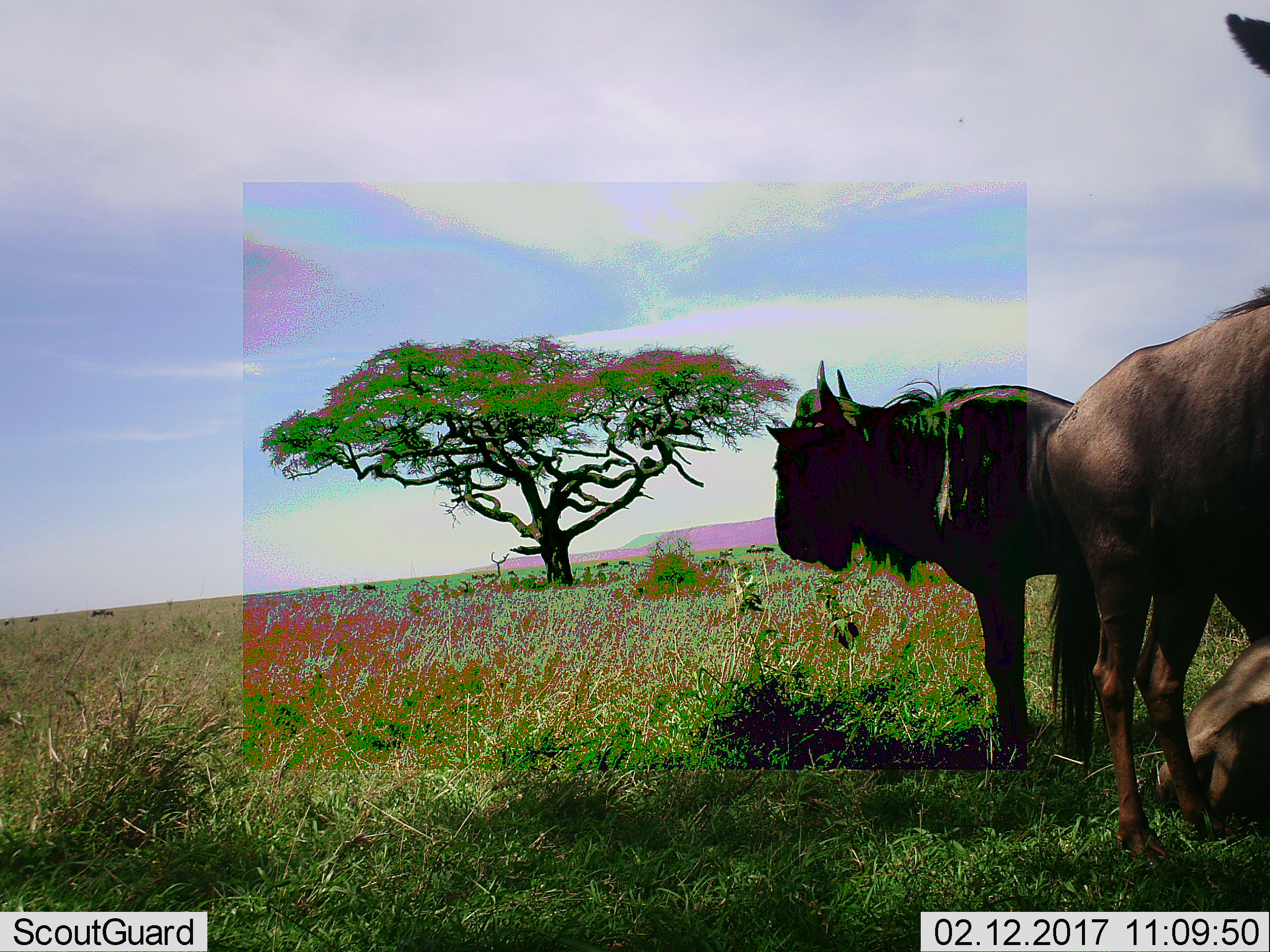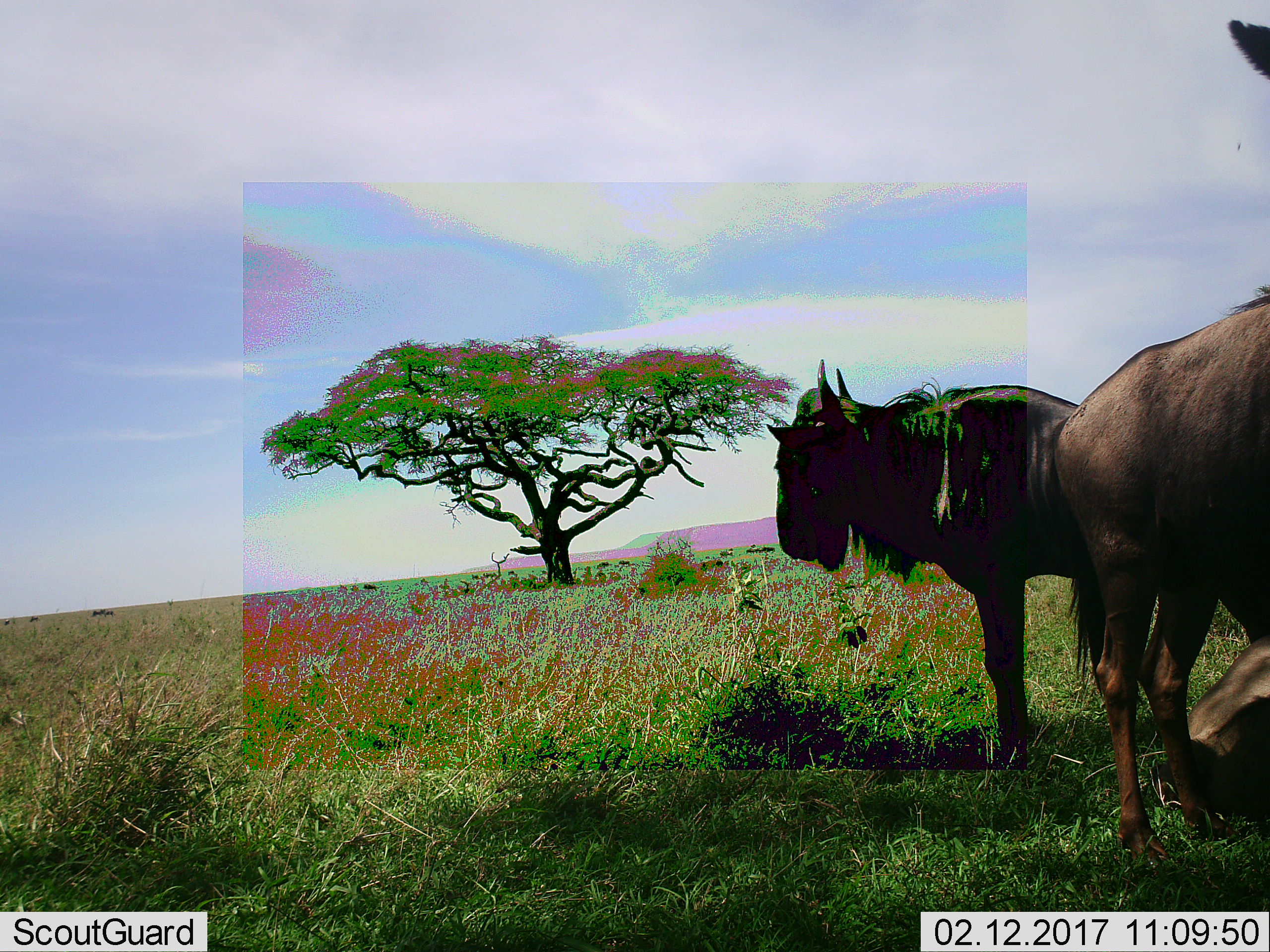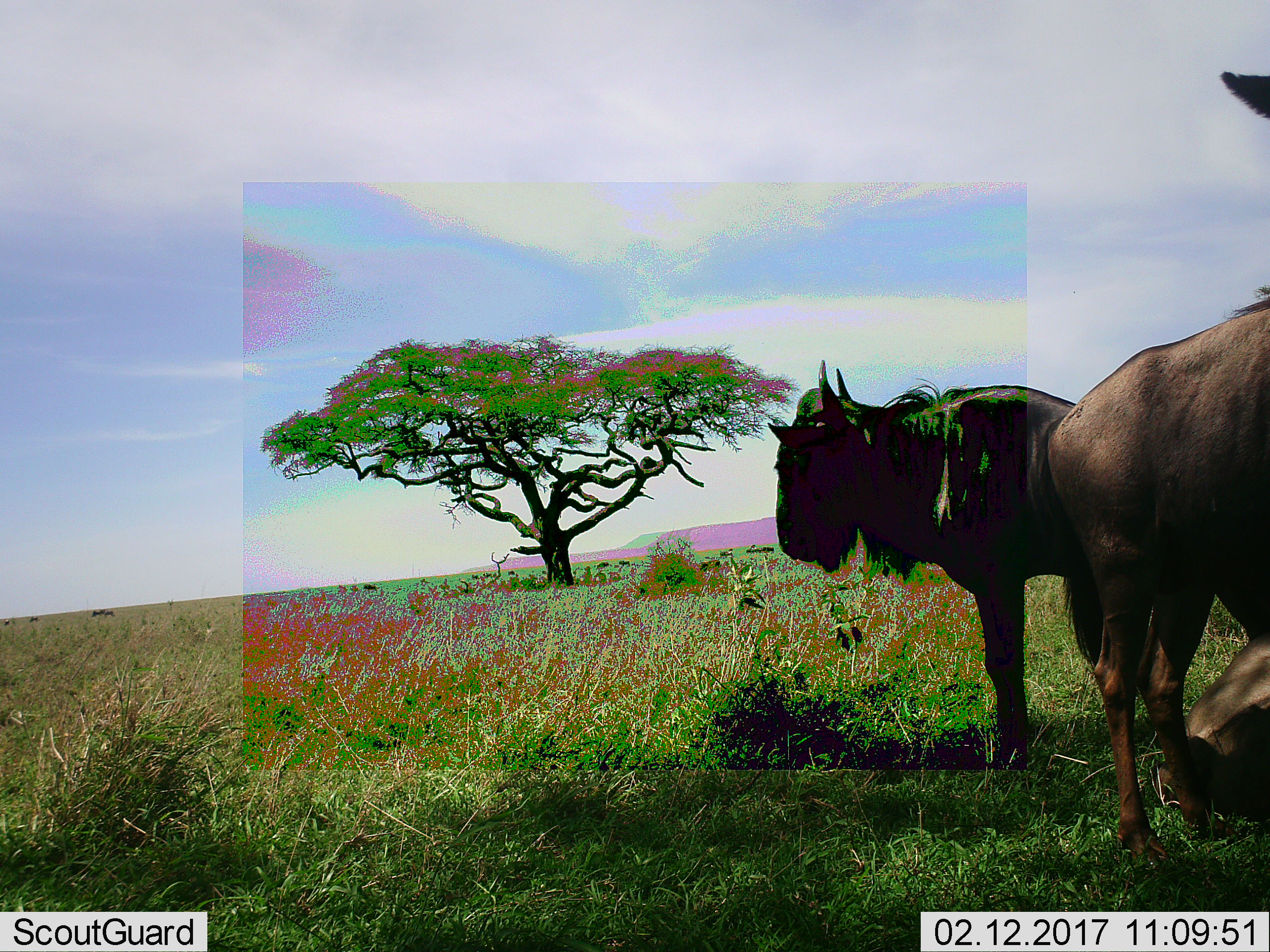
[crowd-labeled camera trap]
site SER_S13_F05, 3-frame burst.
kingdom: Animalia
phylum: Chordata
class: Mammalia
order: Artiodactyla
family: Bovidae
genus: Connochaetes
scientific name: Connochaetes taurinus taurinus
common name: blue wildebeest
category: wildebeestblue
Wildebeestblue (blue wildebeest) (Connochaetes taurinus taurinus), count 11-50. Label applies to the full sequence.